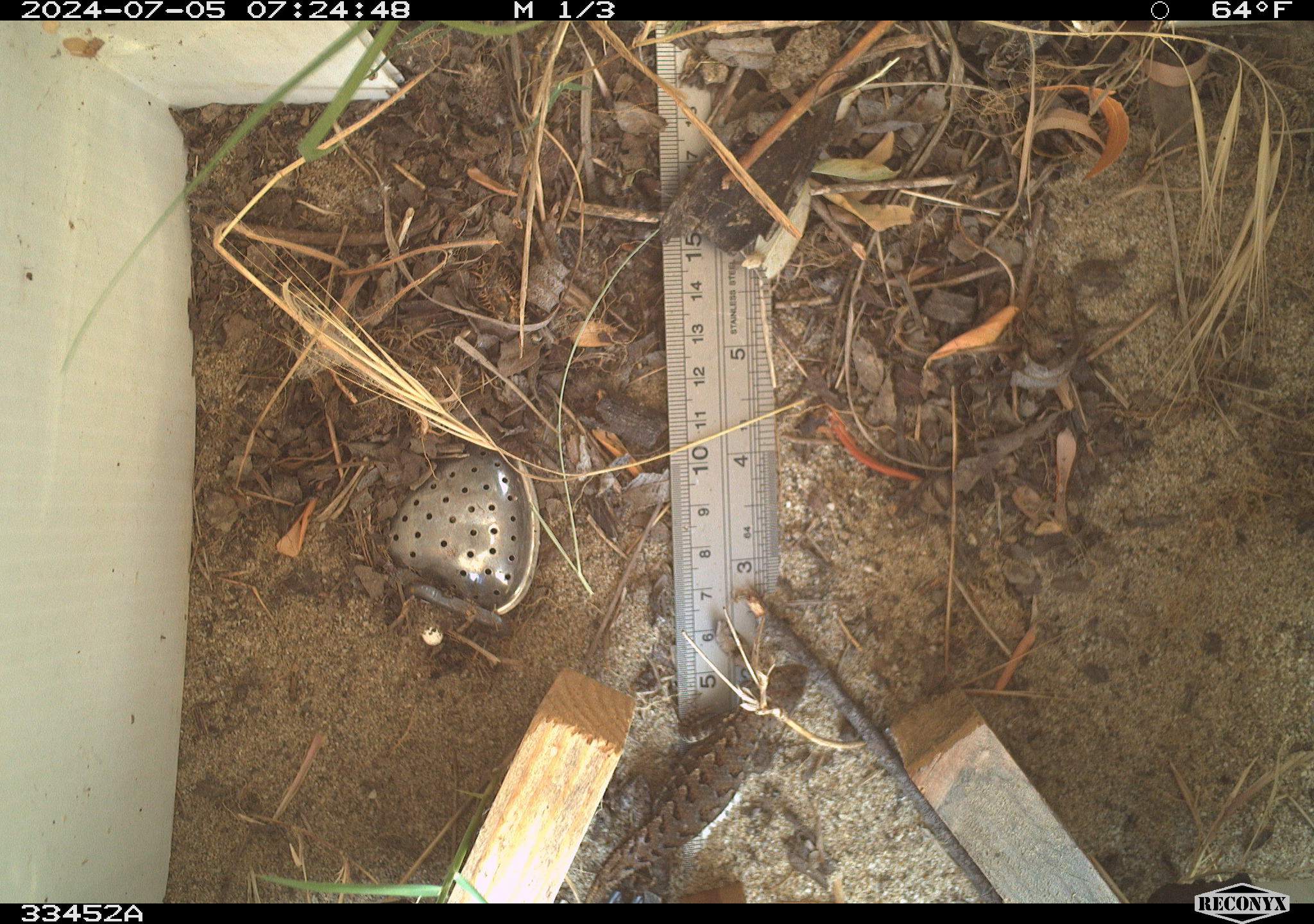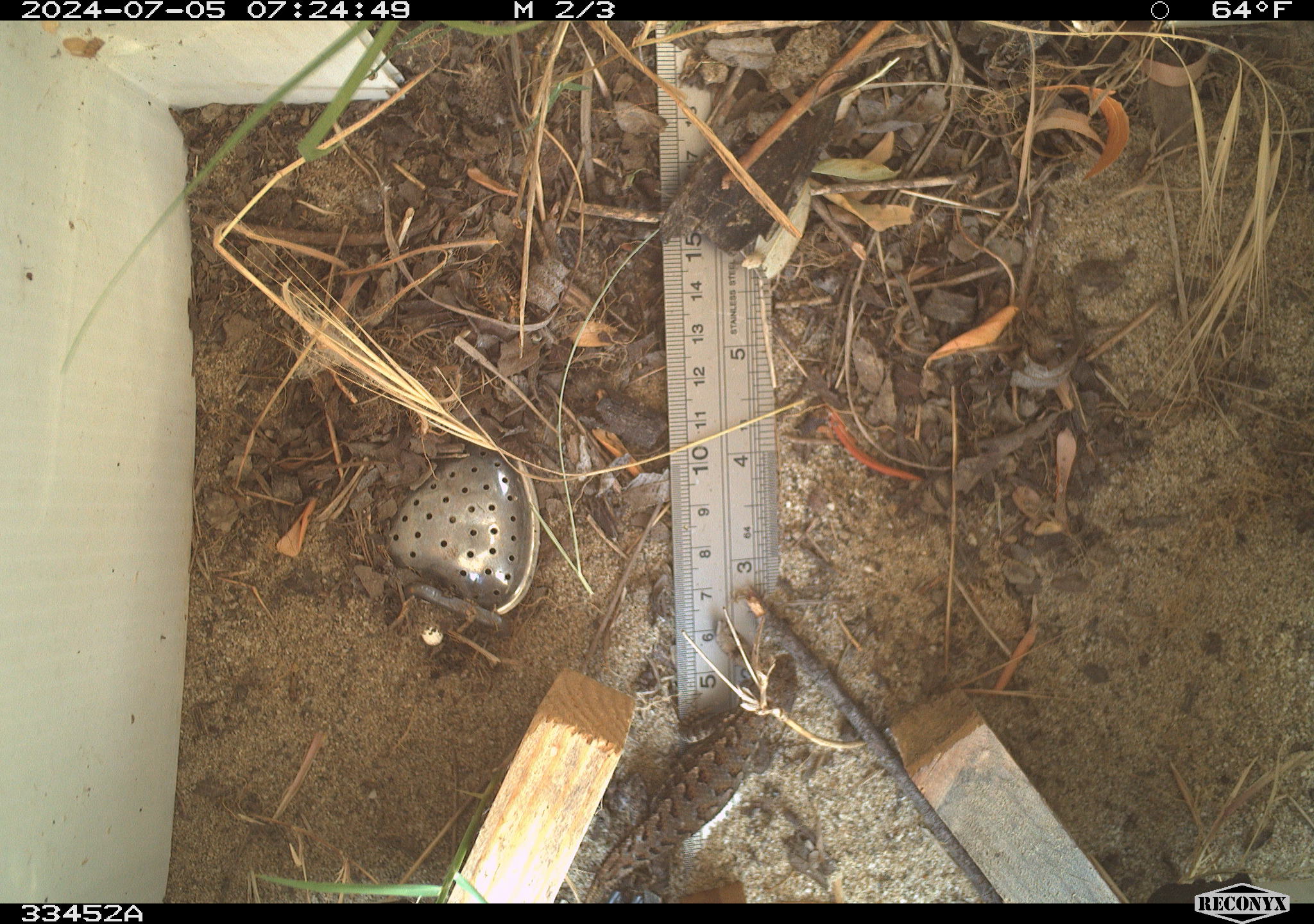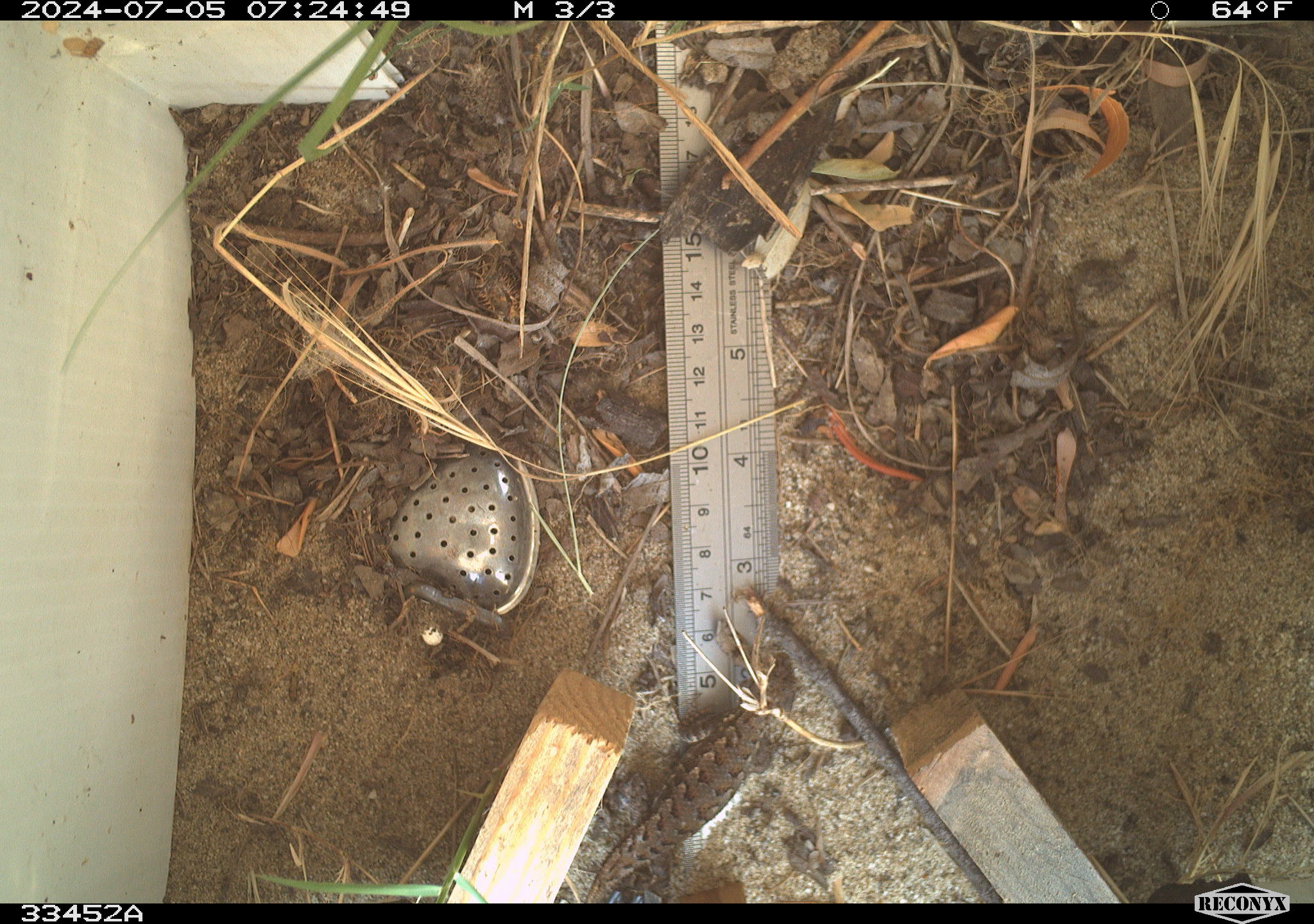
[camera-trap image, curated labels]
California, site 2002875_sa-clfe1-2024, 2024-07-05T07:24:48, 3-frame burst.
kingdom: Animalia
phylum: Chordata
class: Reptilia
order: Squamata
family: Phrynosomatidae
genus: Sceloporus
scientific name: Sceloporus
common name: spiny lizards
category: sceloporus species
Sceloporus species (spiny lizards) (Sceloporus).